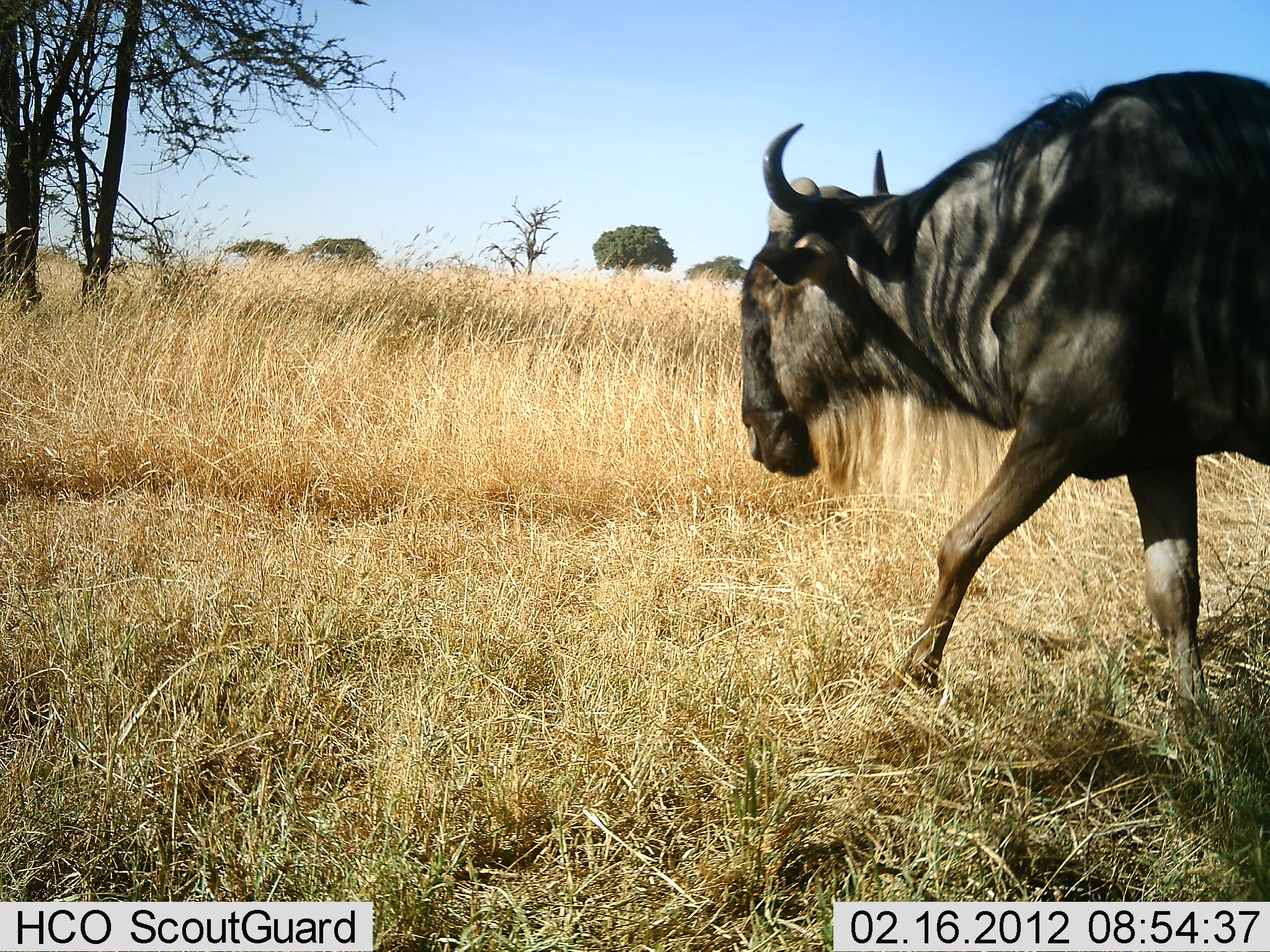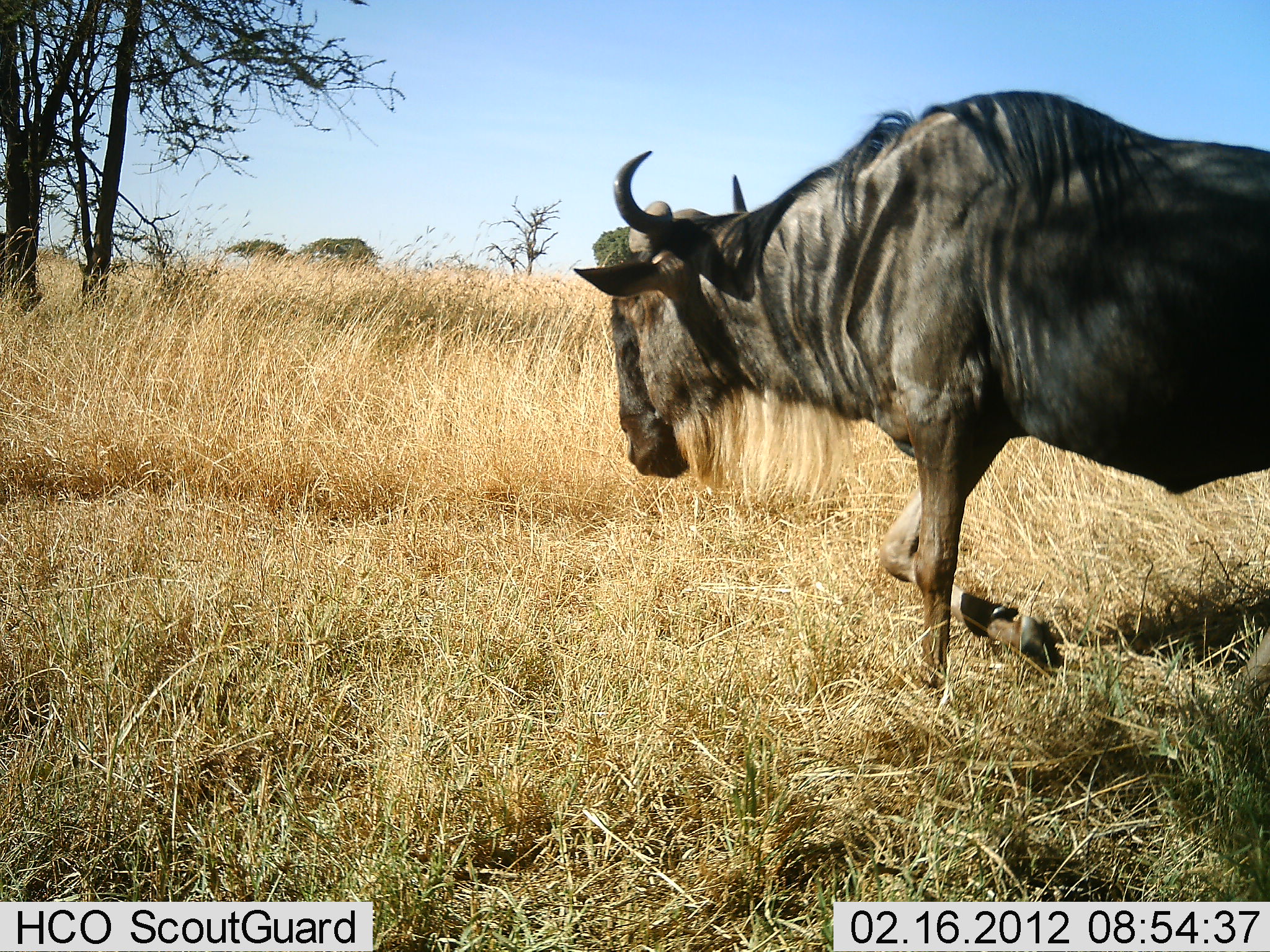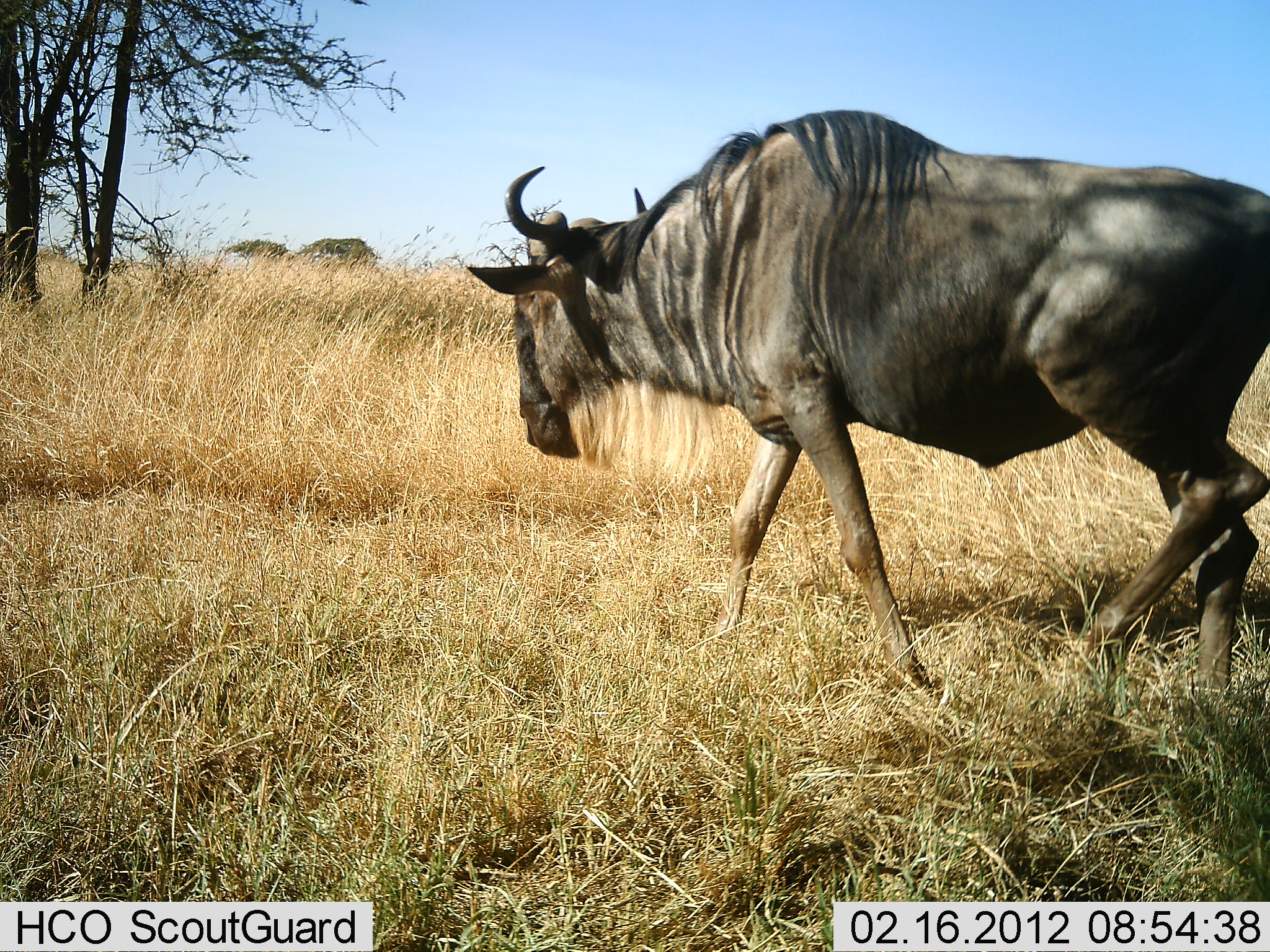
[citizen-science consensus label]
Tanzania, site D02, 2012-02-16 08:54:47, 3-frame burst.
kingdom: Animalia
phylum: Chordata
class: Mammalia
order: Artiodactyla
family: Bovidae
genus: Connochaetes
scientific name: Connochaetes taurinus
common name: blue wildebeest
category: wildebeest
Wildebeest (blue wildebeest) (Connochaetes taurinus), count 1. Behavior (volunteer vote fractions): standing 3%, resting 0%, moving 97%, interacting 0%. Young present (vote fraction): 0%. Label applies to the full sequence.